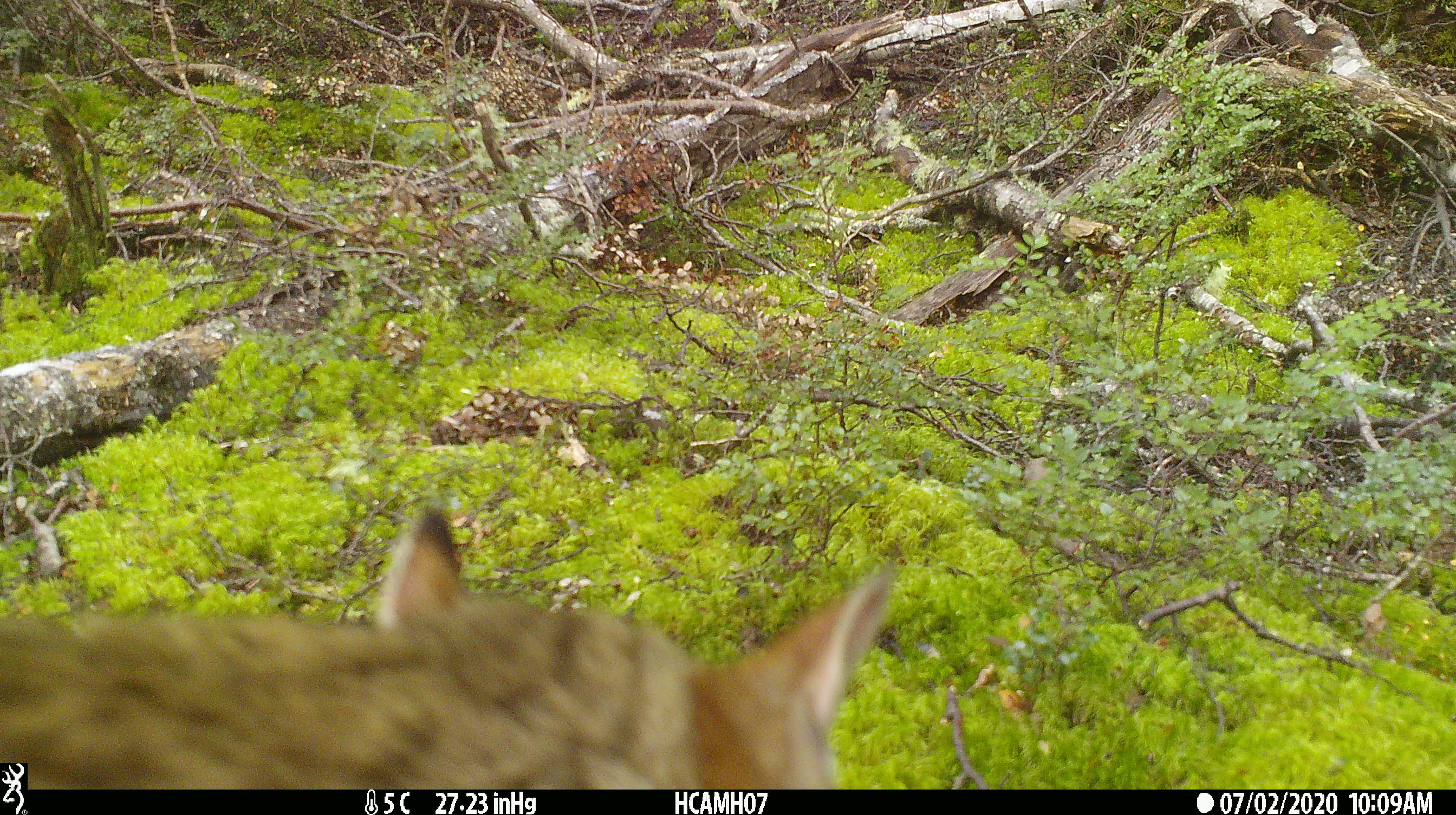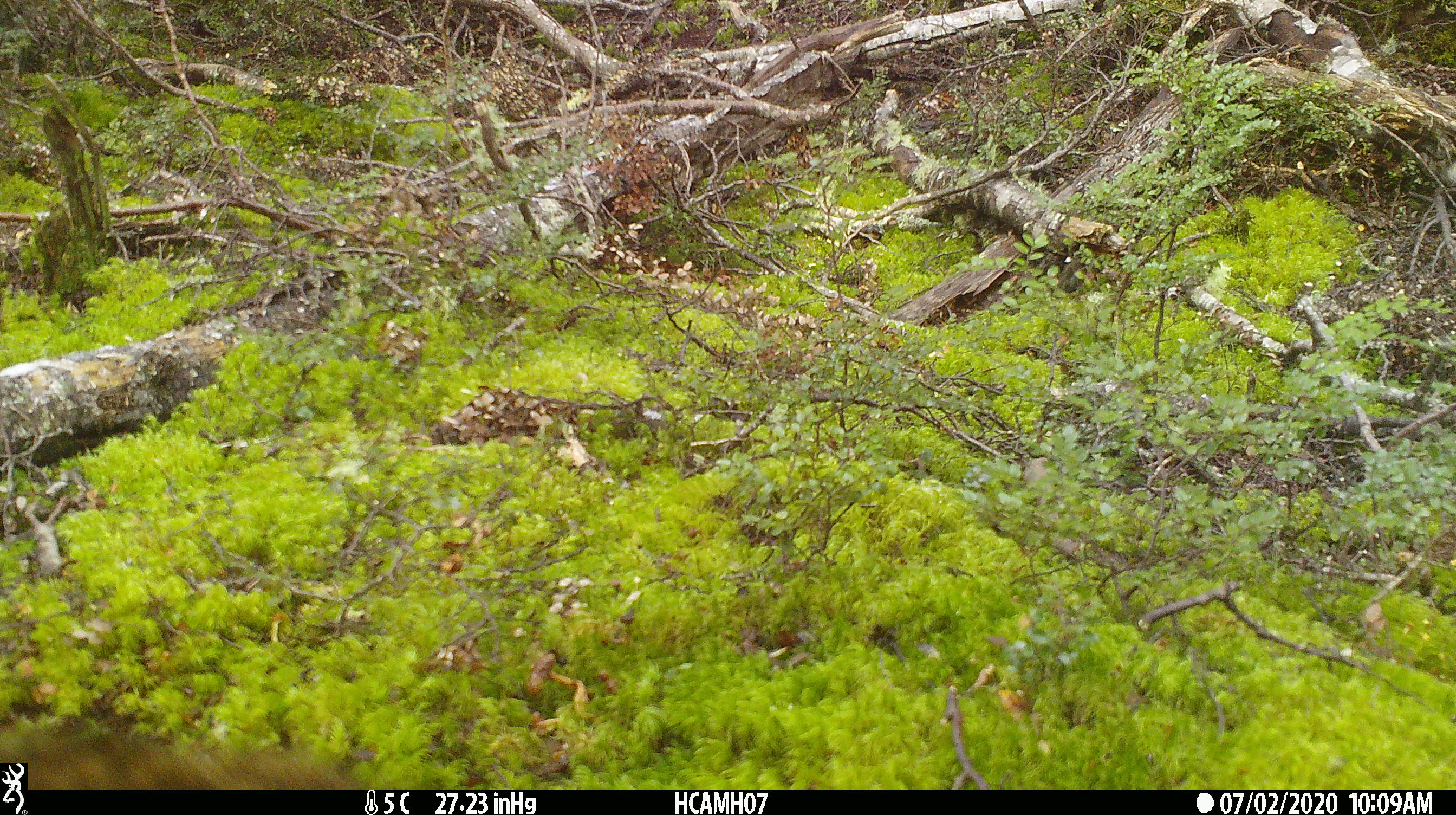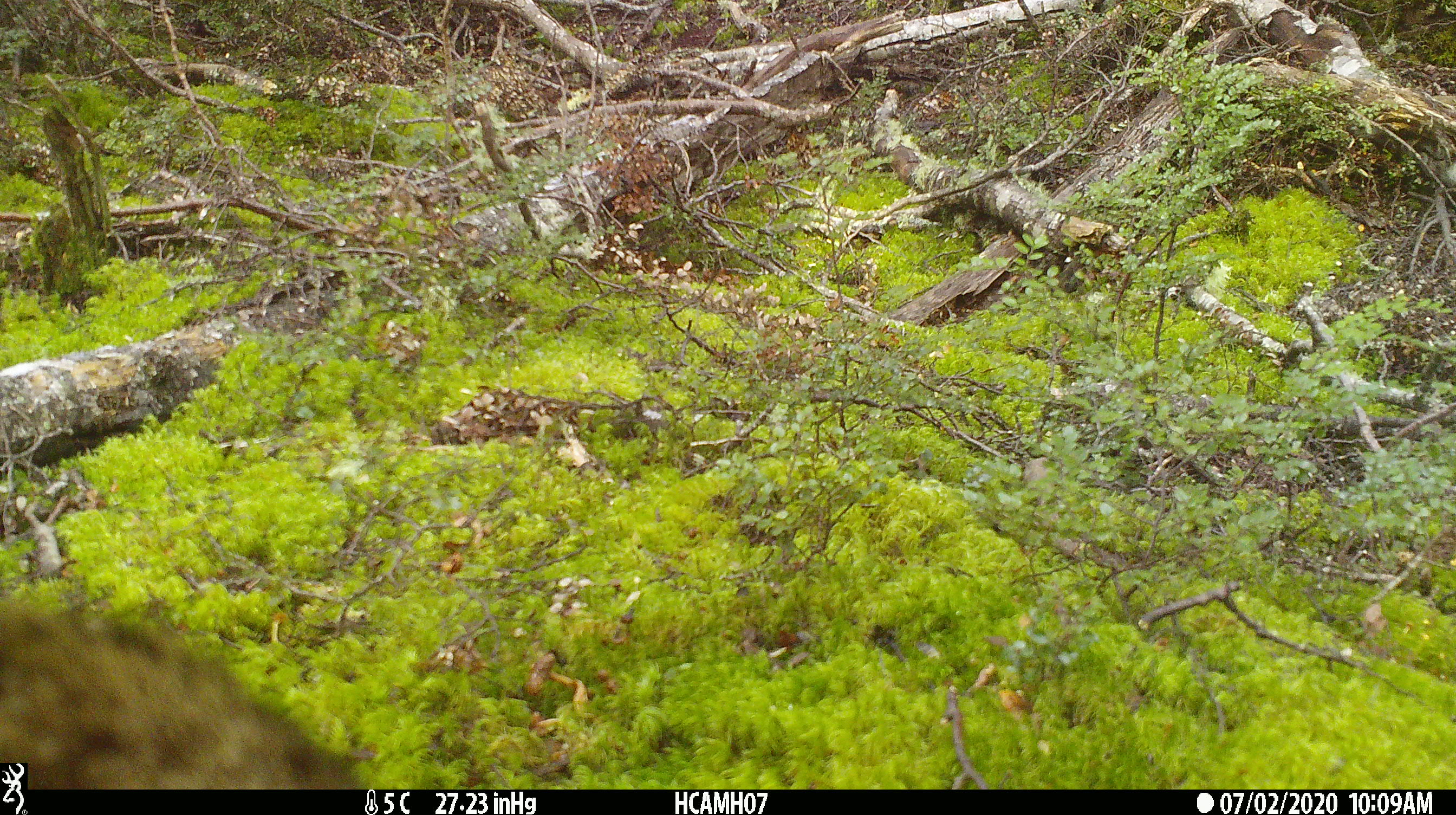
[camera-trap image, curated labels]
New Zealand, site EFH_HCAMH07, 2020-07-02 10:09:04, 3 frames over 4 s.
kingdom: Animalia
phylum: Chordata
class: Mammalia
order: Carnivora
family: Felidae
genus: Felis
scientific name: Felis catus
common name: domestic cat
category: cat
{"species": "cat (domestic cat) (Felis catus)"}